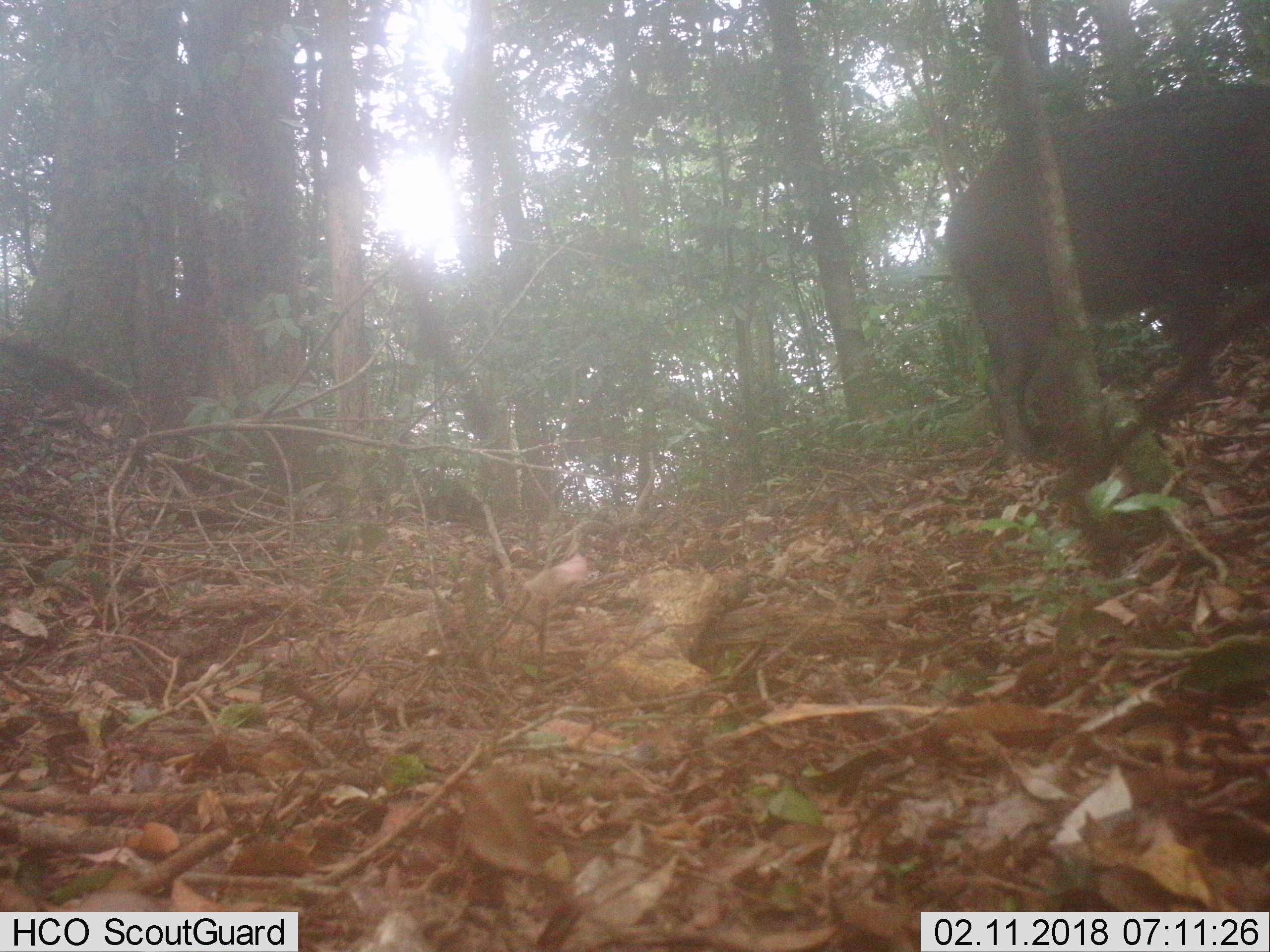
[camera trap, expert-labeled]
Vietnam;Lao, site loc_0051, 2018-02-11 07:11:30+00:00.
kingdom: Animalia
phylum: Chordata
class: Mammalia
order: Artiodactyla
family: Suidae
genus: Sus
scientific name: Sus scrofa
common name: eurasian wild pig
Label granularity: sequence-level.